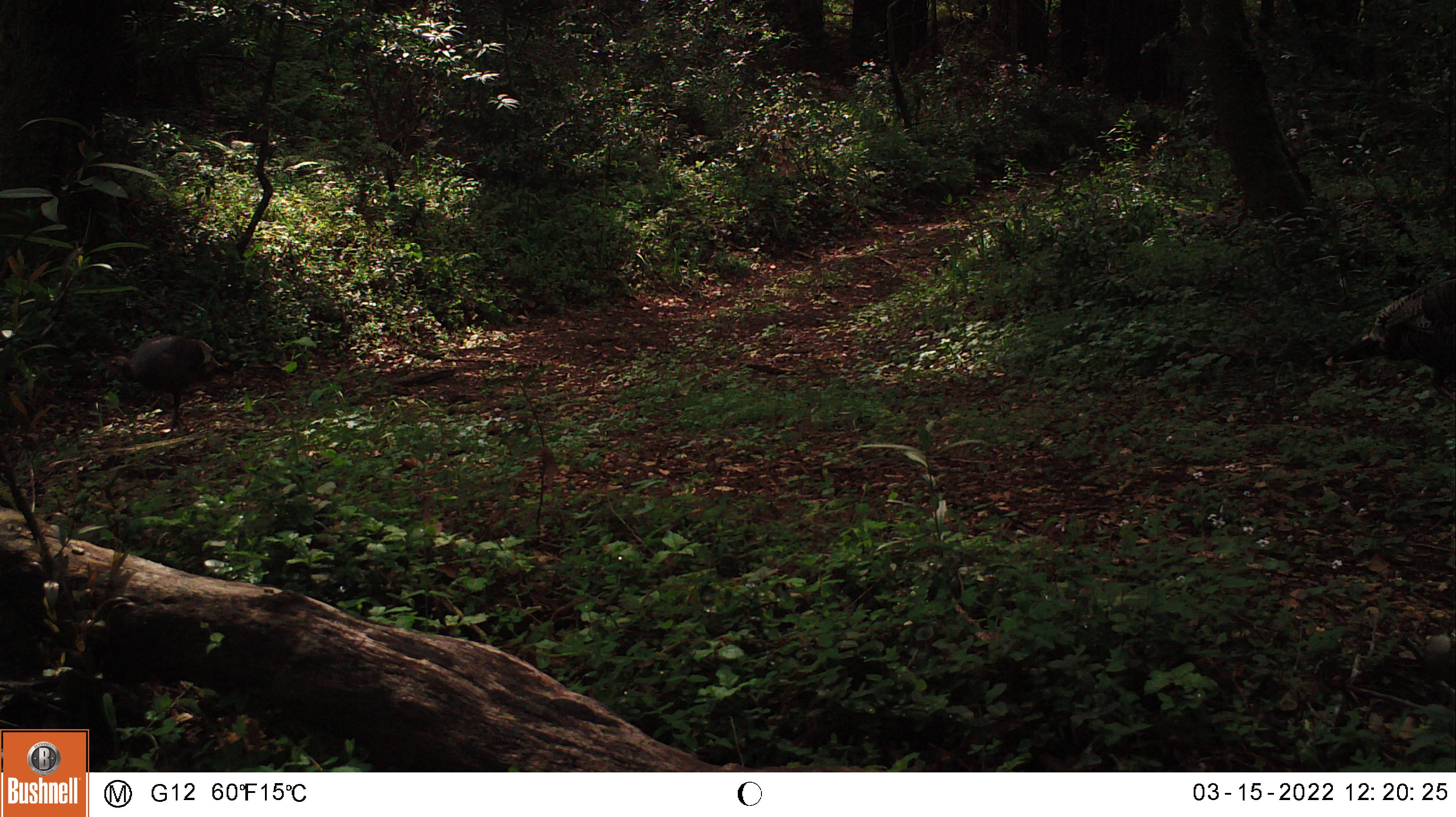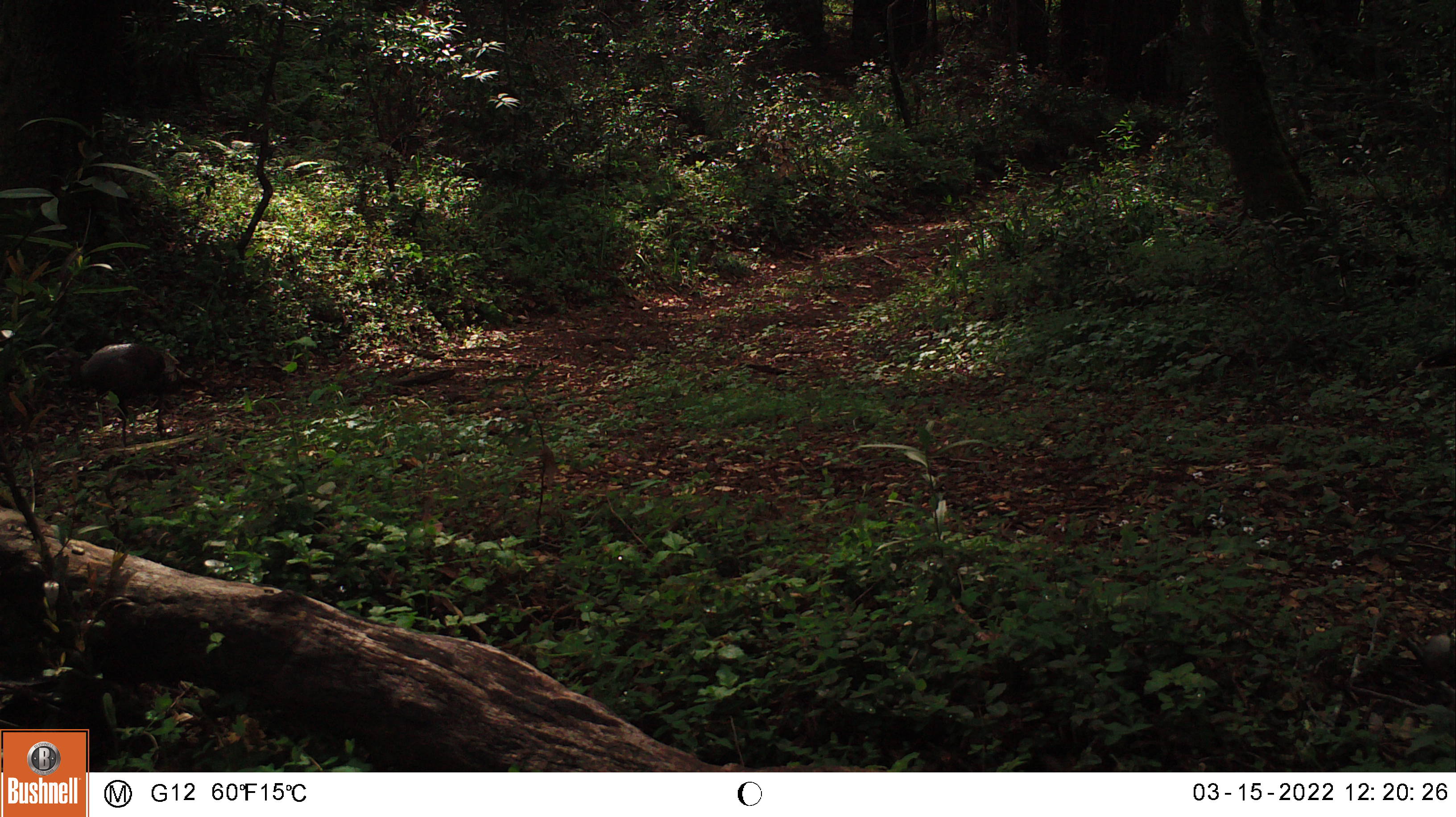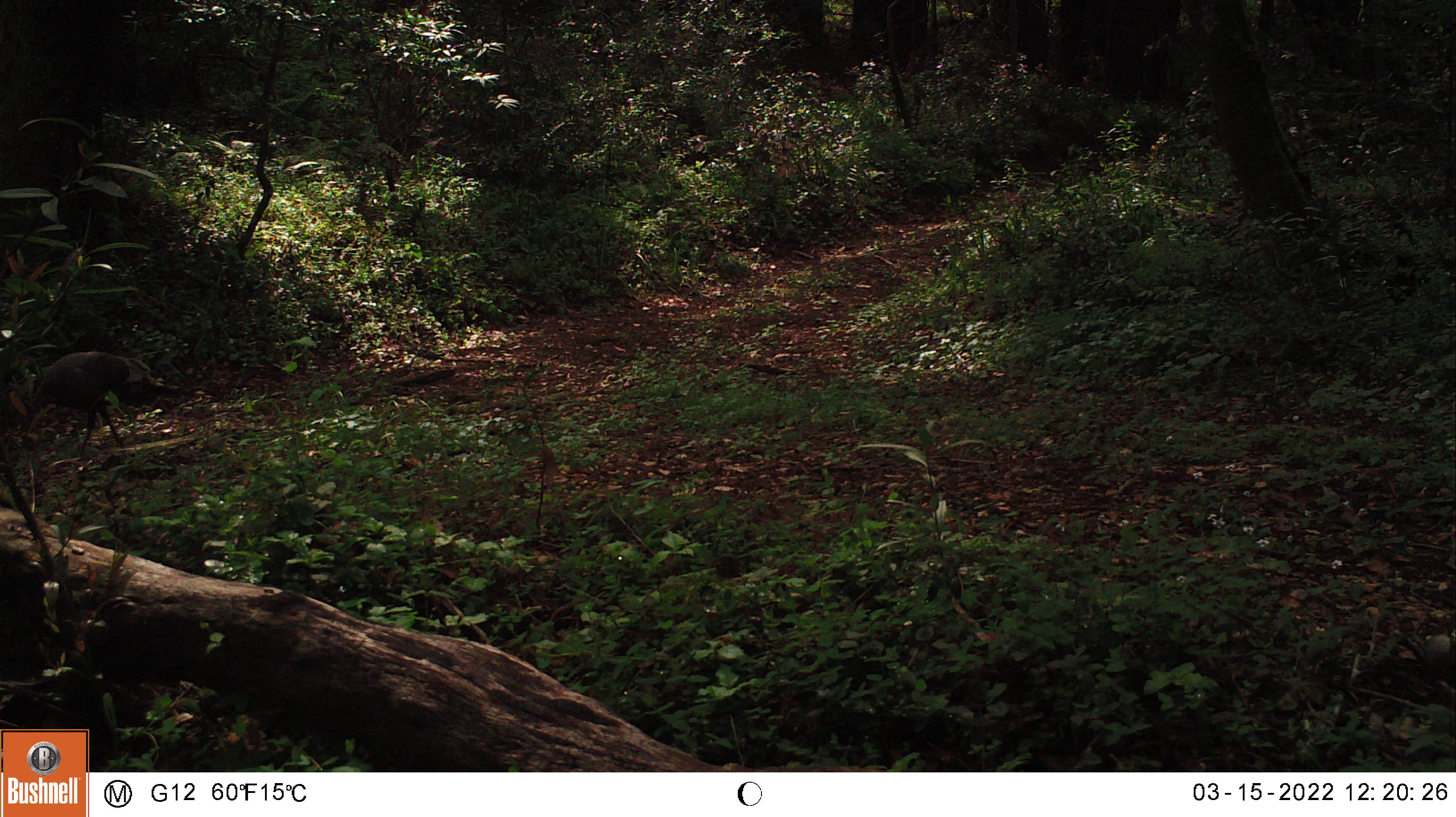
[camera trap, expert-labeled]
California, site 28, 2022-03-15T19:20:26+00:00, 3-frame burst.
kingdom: Animalia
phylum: Chordata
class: Aves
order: Galliformes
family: Phasianidae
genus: Meleagris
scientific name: Meleagris gallopavo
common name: turkey